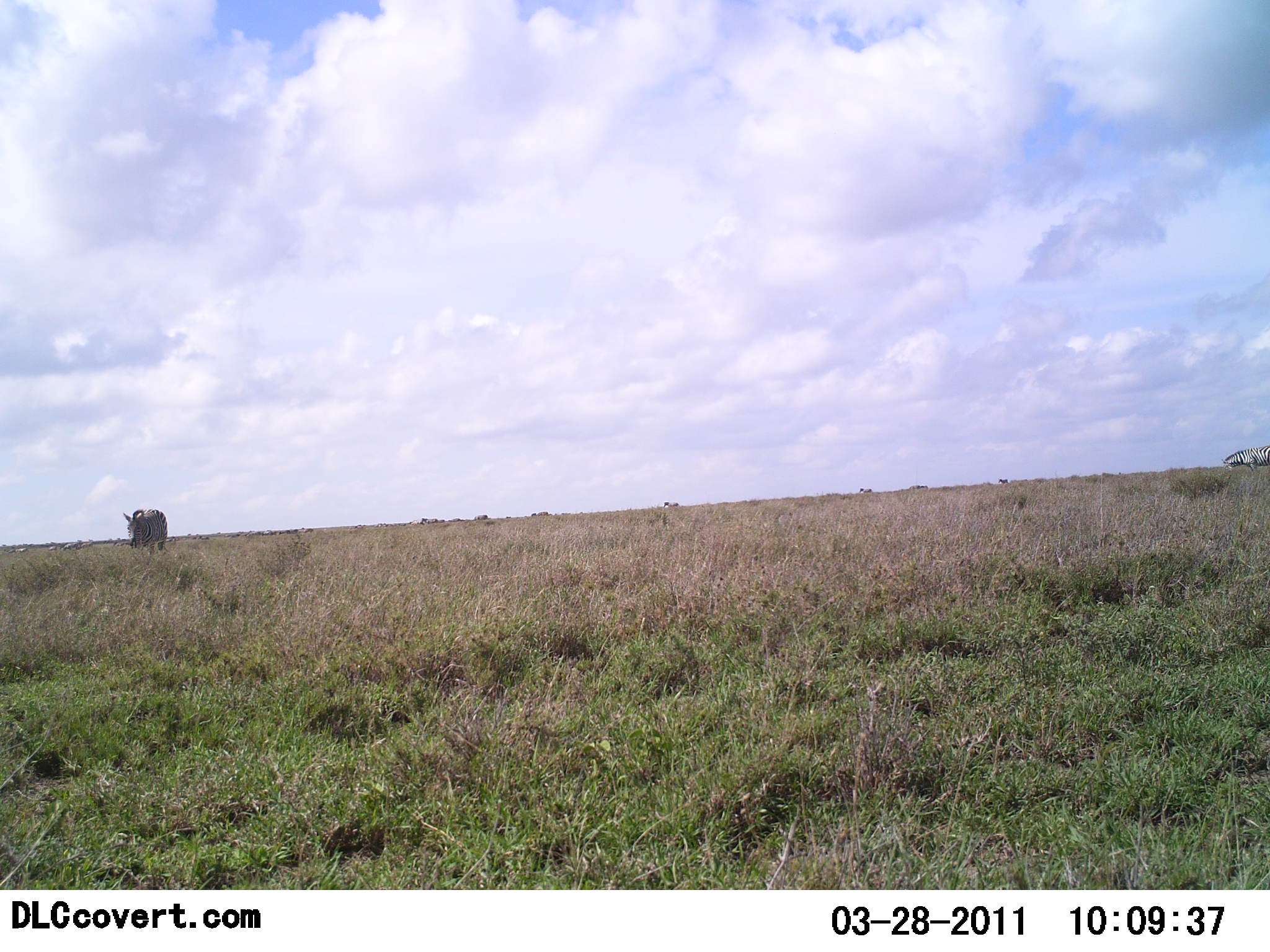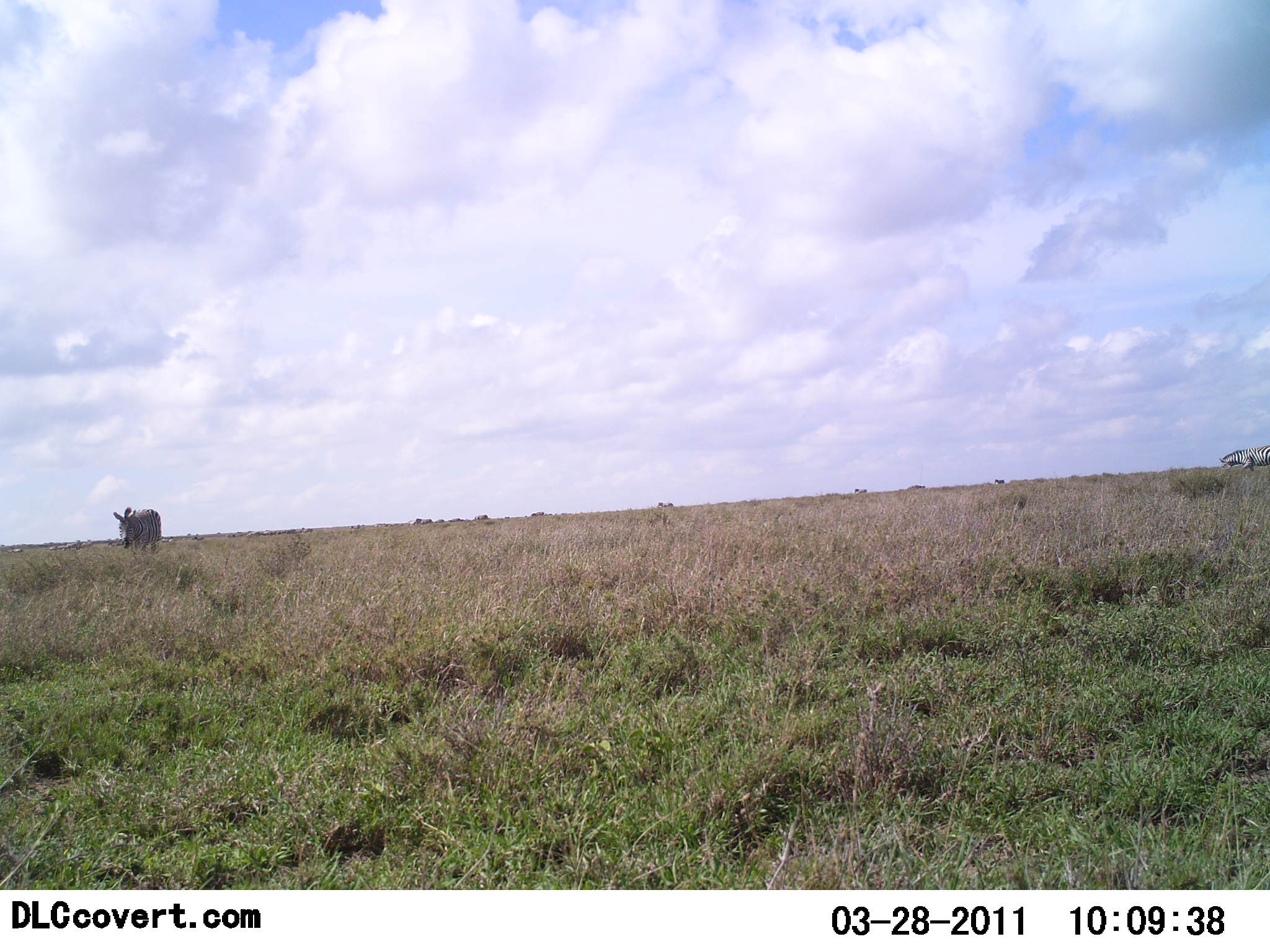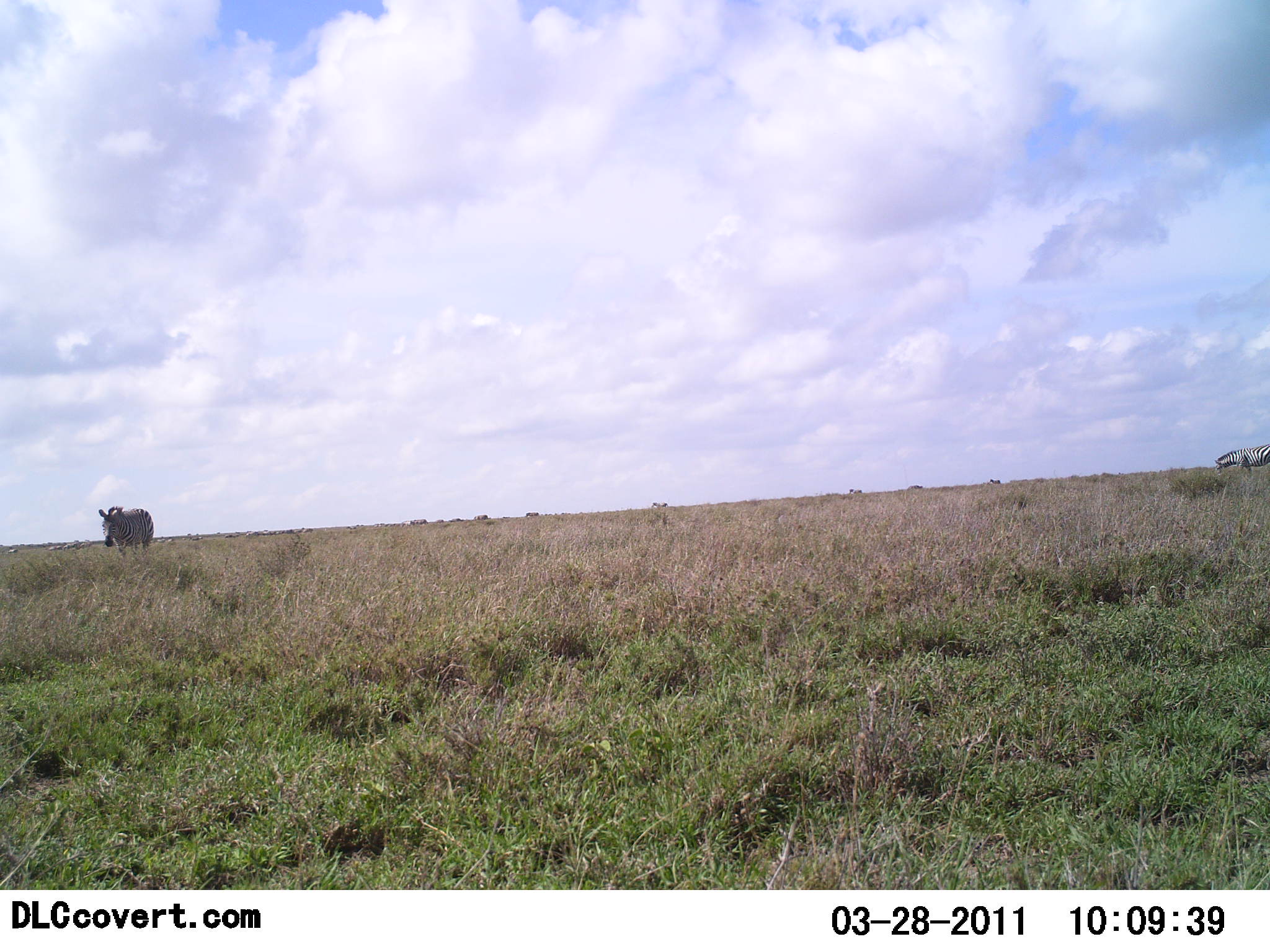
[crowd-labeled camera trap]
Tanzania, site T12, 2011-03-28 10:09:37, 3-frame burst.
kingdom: Animalia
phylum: Chordata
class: Mammalia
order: Perissodactyla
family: Equidae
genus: Equus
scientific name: Equus quagga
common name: plains zebra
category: zebra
Zebra (plains zebra) (Equus quagga), count 2. Behavior (volunteer vote fractions): standing 21%, resting 0%, moving 71%, interacting 0%. Young present (vote fraction): 0%. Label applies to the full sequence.